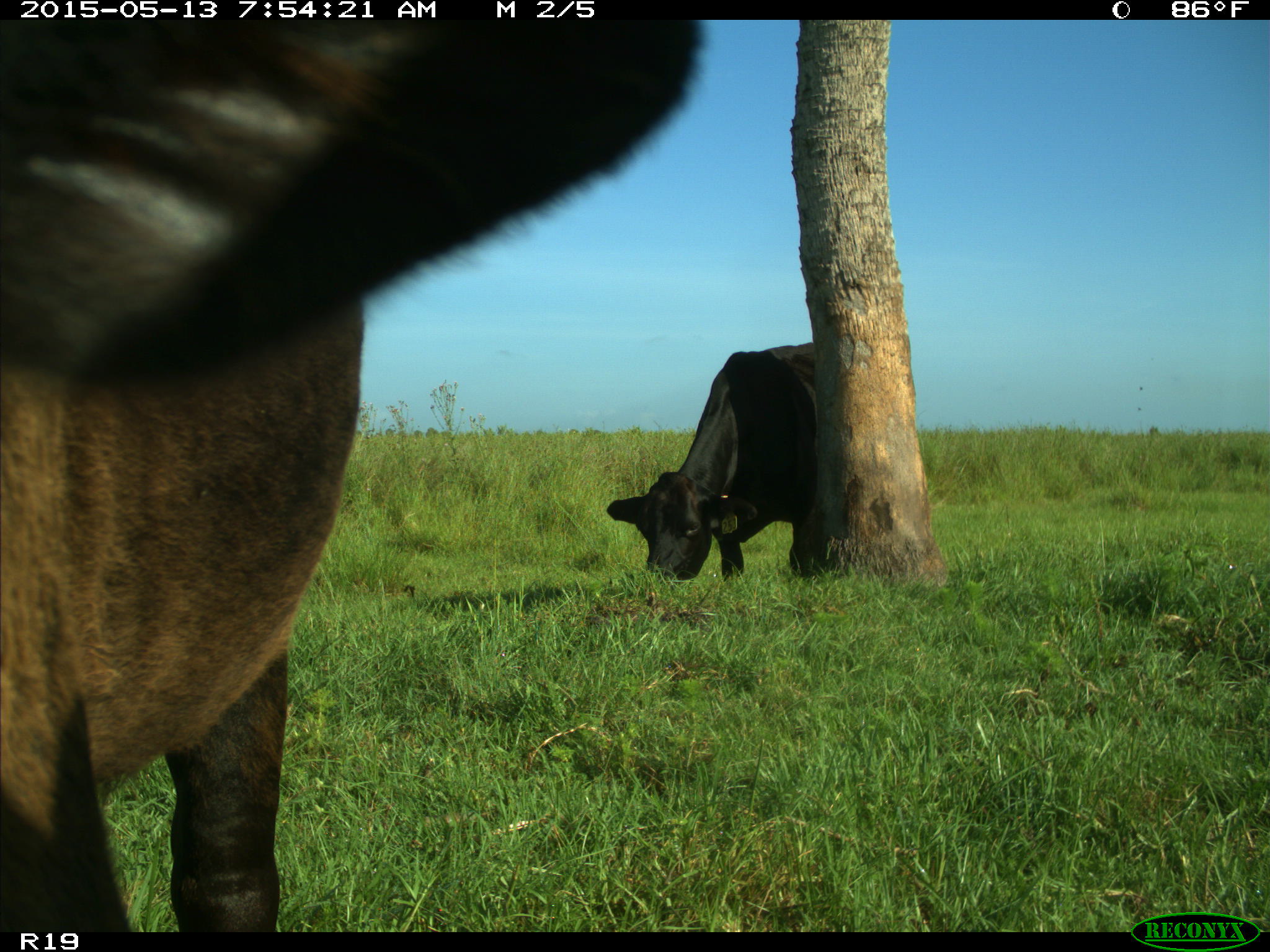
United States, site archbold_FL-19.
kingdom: Animalia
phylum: Chordata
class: Mammalia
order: Artiodactyla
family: Bovidae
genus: Bos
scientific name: Bos taurus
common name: domestic cow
Bos taurus (domestic cow).